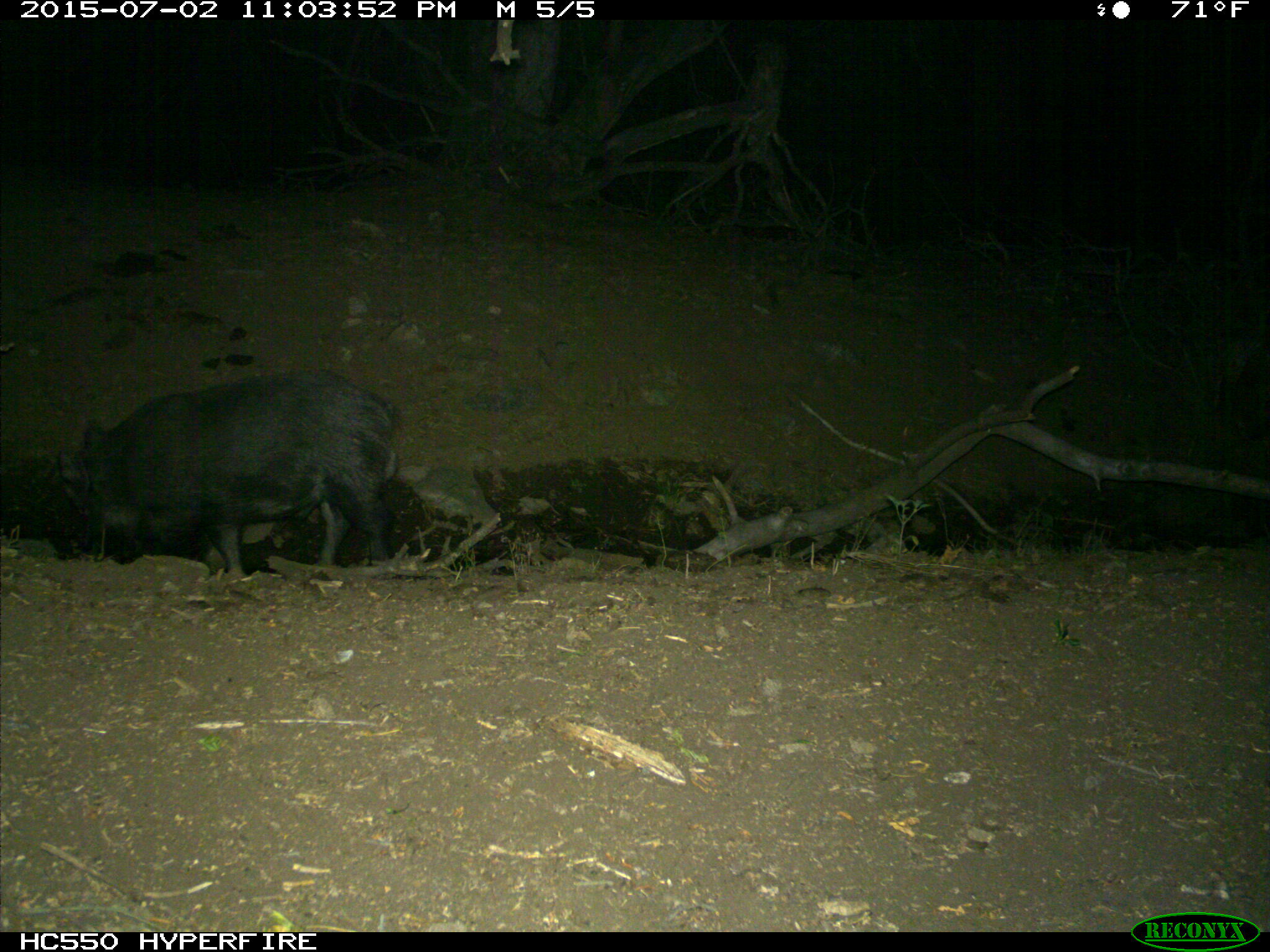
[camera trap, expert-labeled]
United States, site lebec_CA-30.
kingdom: Animalia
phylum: Chordata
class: Mammalia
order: Artiodactyla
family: Suidae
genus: Sus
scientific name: Sus scrofa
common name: wild boar